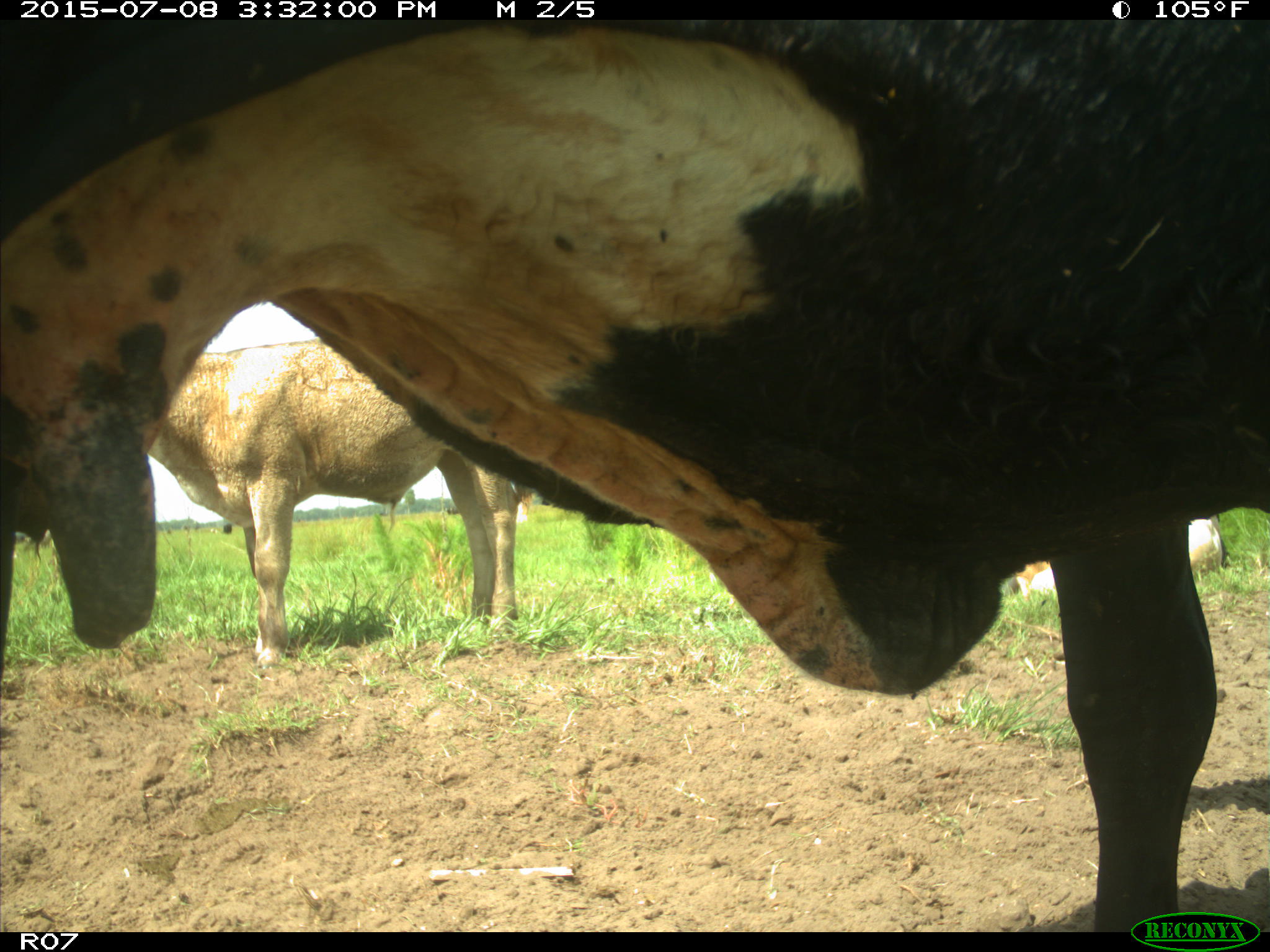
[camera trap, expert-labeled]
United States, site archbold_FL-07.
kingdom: Animalia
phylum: Chordata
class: Mammalia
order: Artiodactyla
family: Bovidae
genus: Bos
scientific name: Bos taurus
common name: domestic cow